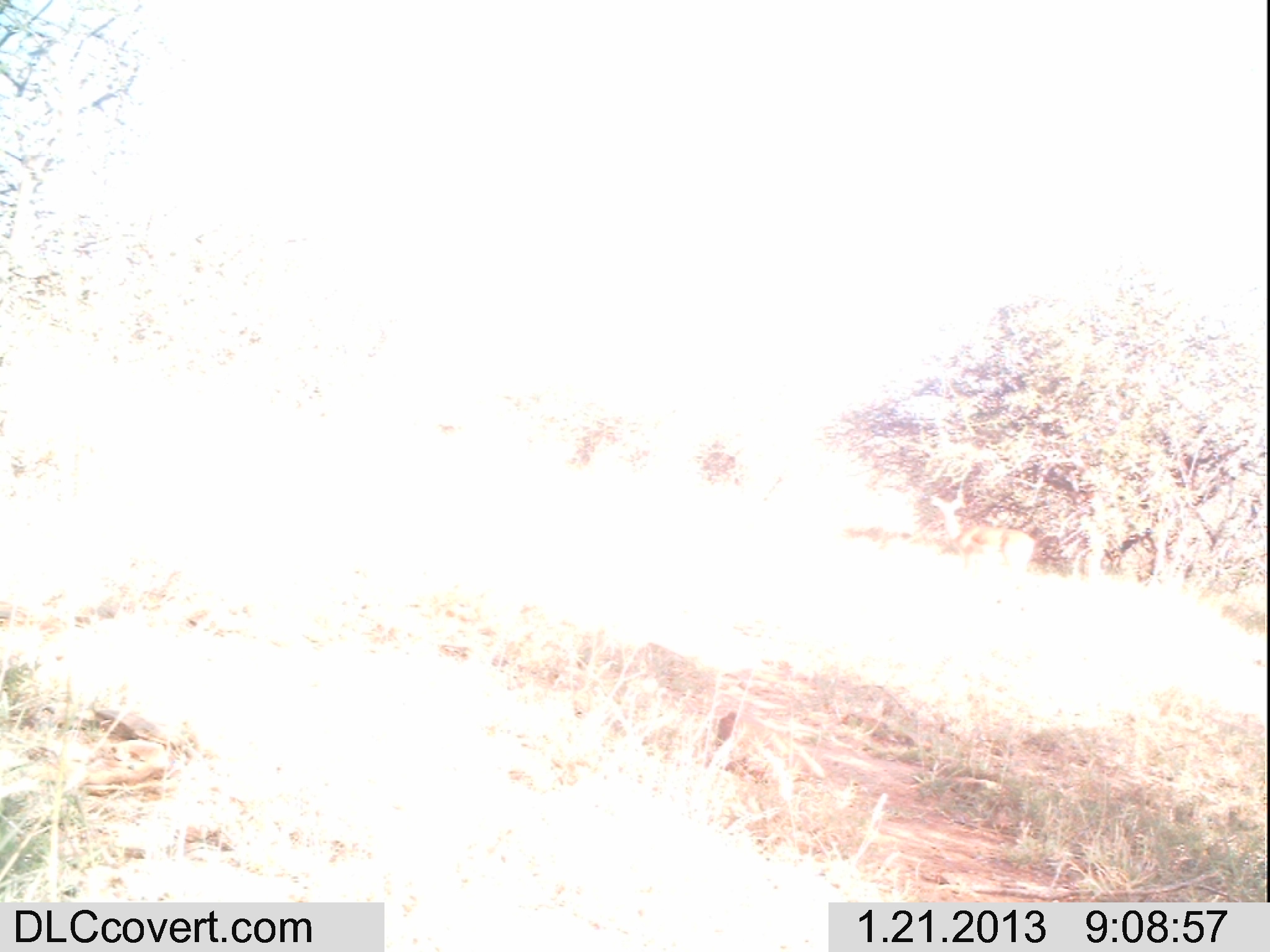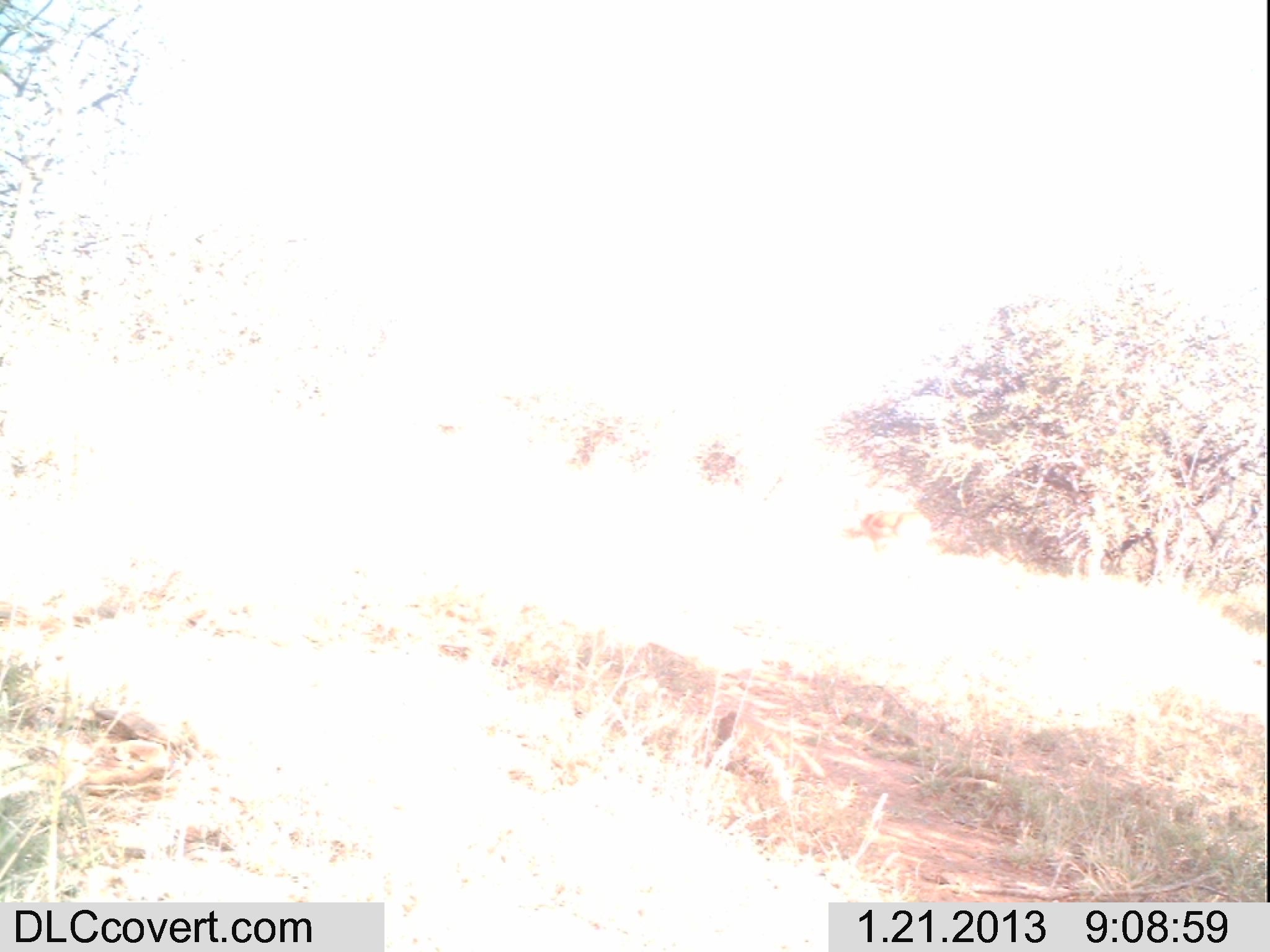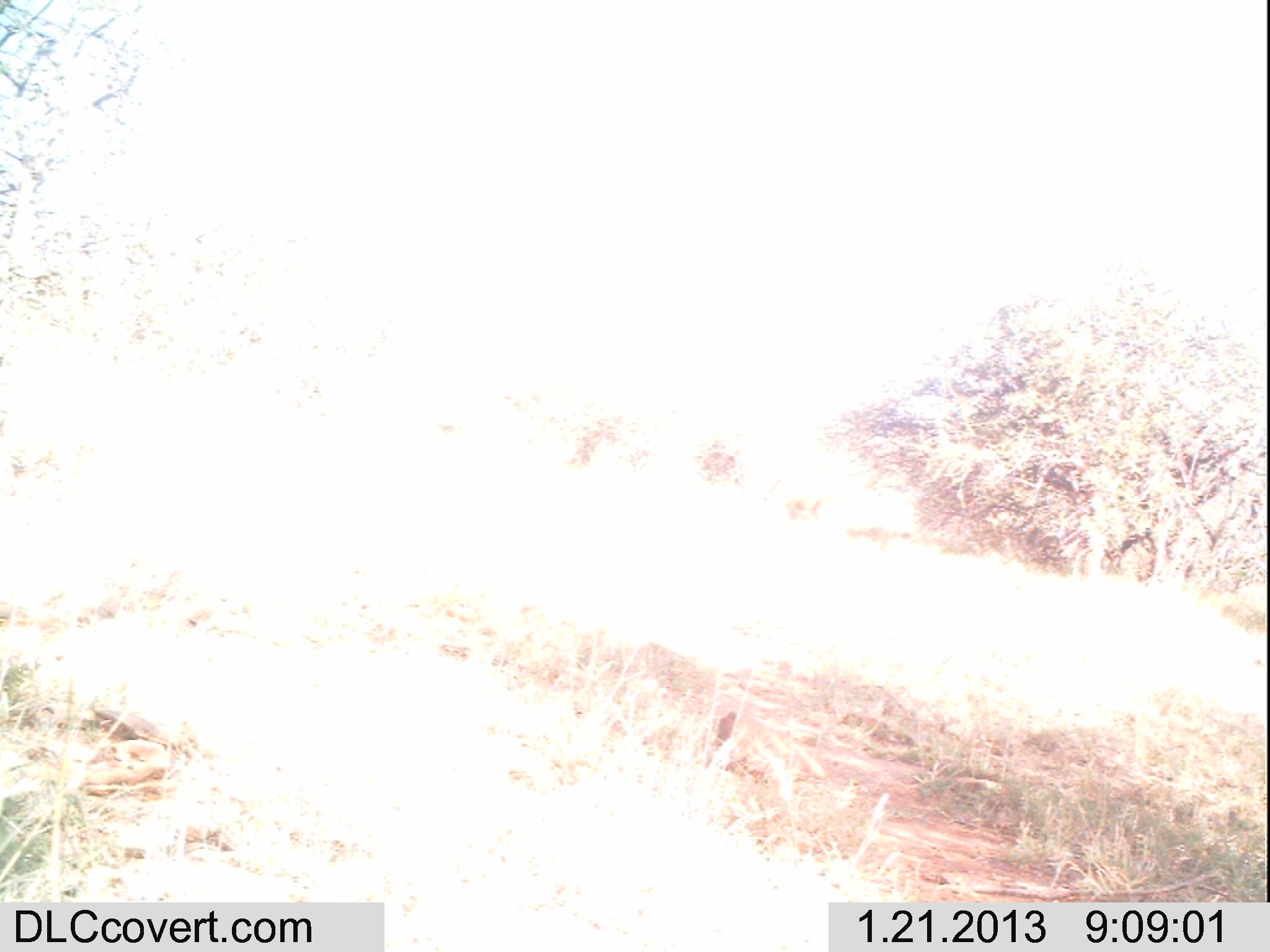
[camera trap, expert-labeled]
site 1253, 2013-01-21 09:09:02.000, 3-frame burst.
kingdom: Animalia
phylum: Chordata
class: Mammalia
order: Artiodactyla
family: Bovidae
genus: Aepyceros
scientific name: Aepyceros melampus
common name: impala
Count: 1.